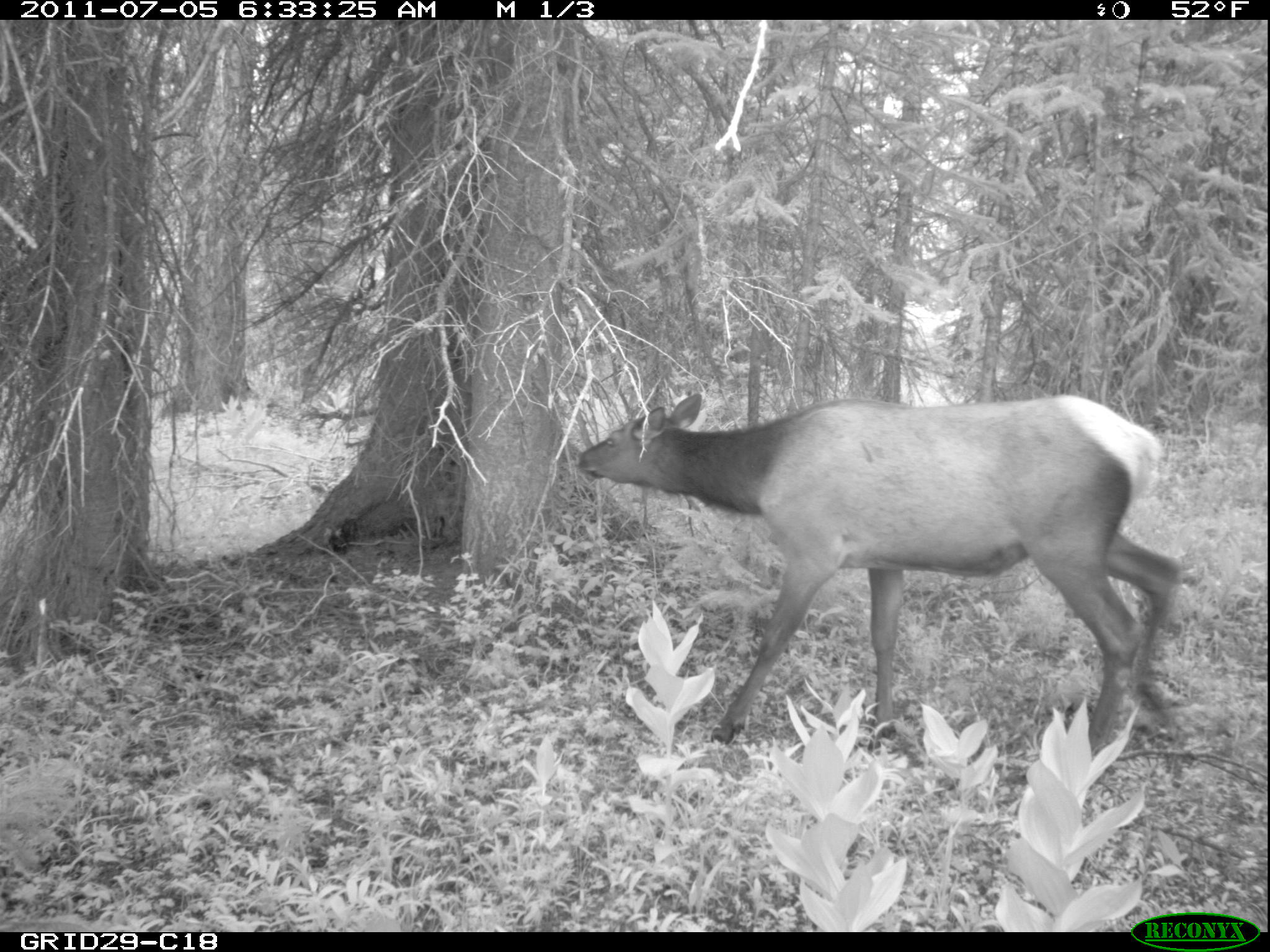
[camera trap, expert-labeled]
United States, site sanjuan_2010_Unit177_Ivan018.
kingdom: Animalia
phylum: Chordata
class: Mammalia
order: Artiodactyla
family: Cervidae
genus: Cervus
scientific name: Cervus elaphus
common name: red deer